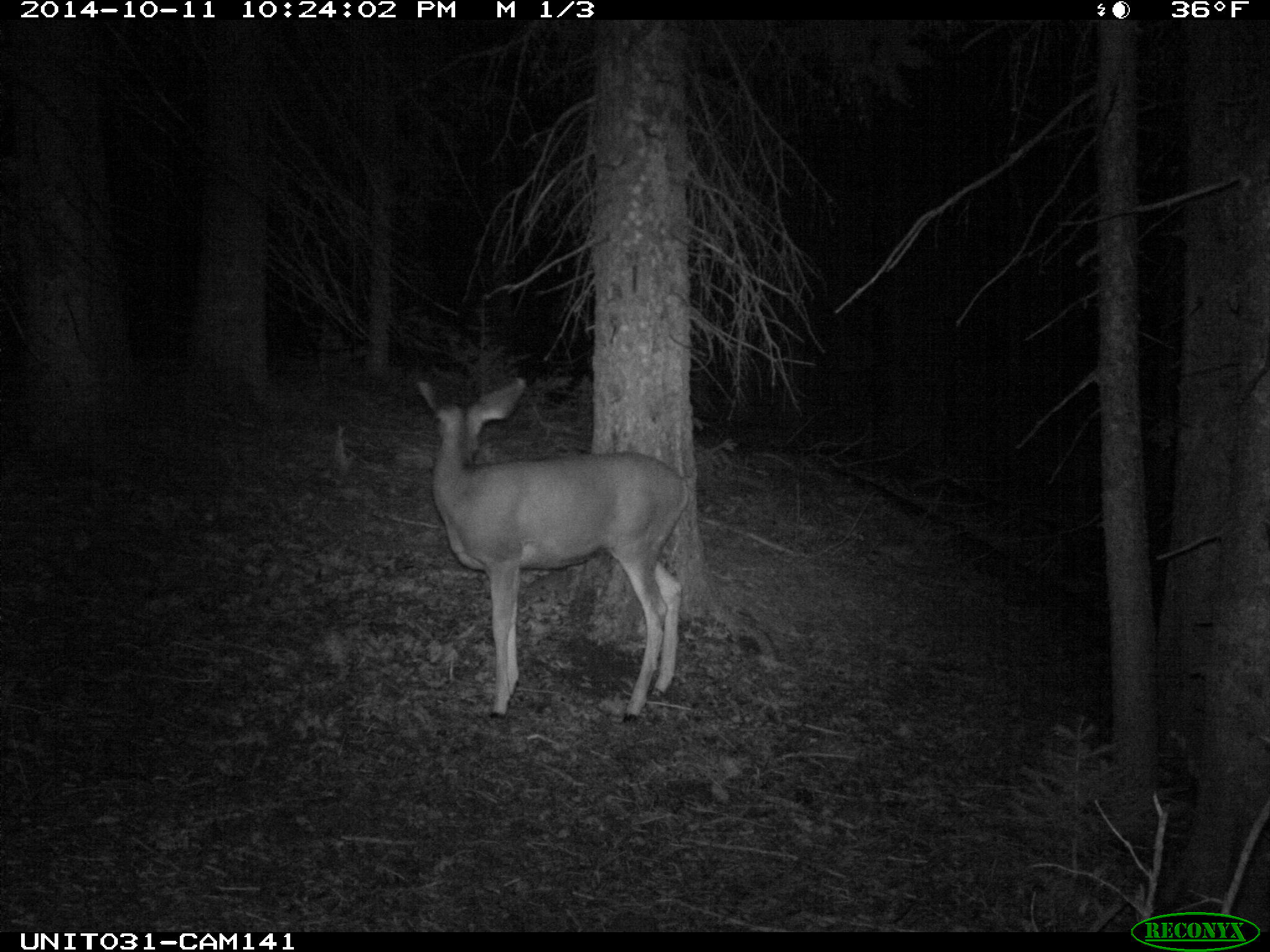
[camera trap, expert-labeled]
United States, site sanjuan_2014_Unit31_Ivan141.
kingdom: Animalia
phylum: Chordata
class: Mammalia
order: Artiodactyla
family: Cervidae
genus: Odocoileus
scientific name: Odocoileus hemionus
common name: mule deer